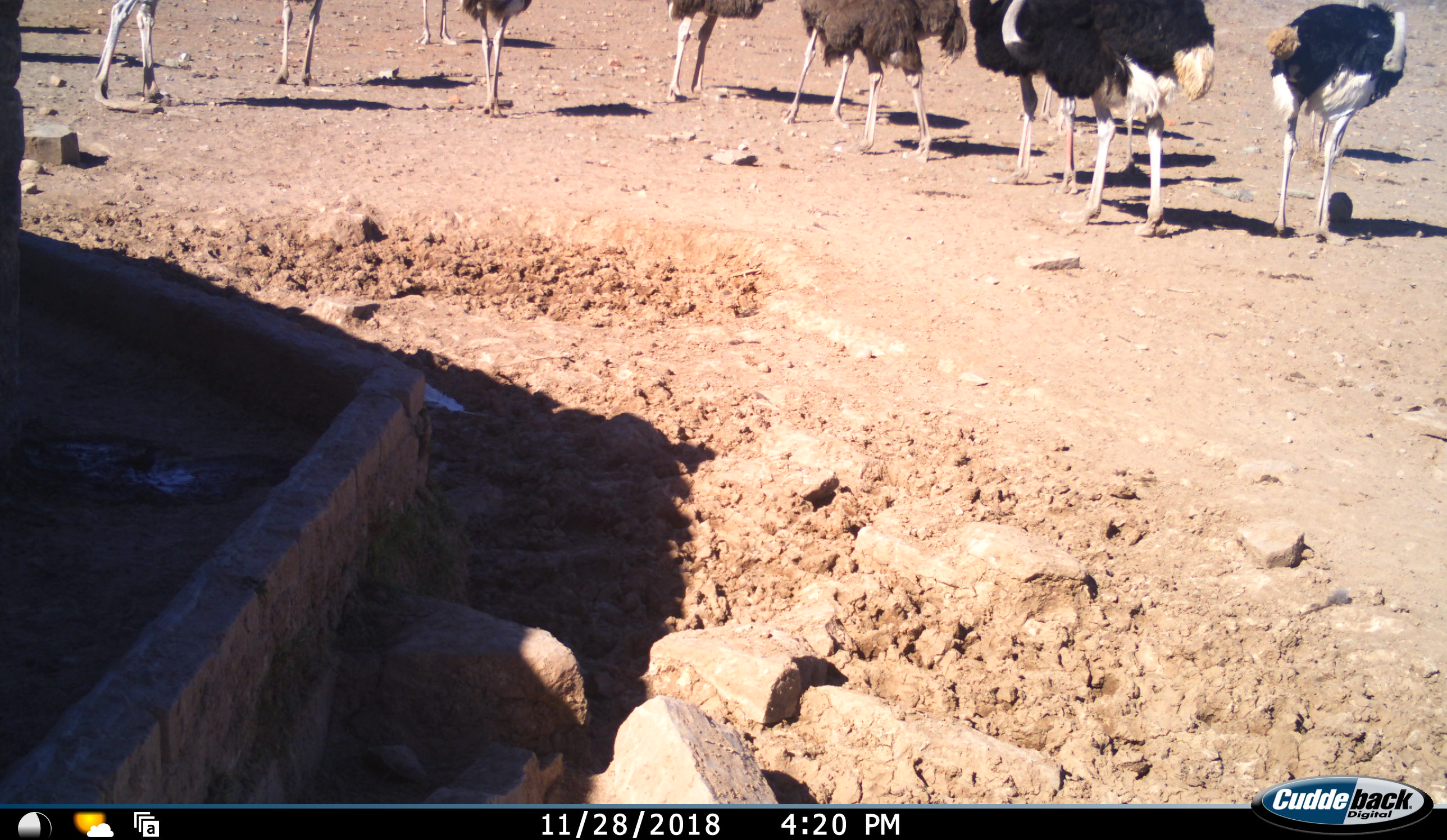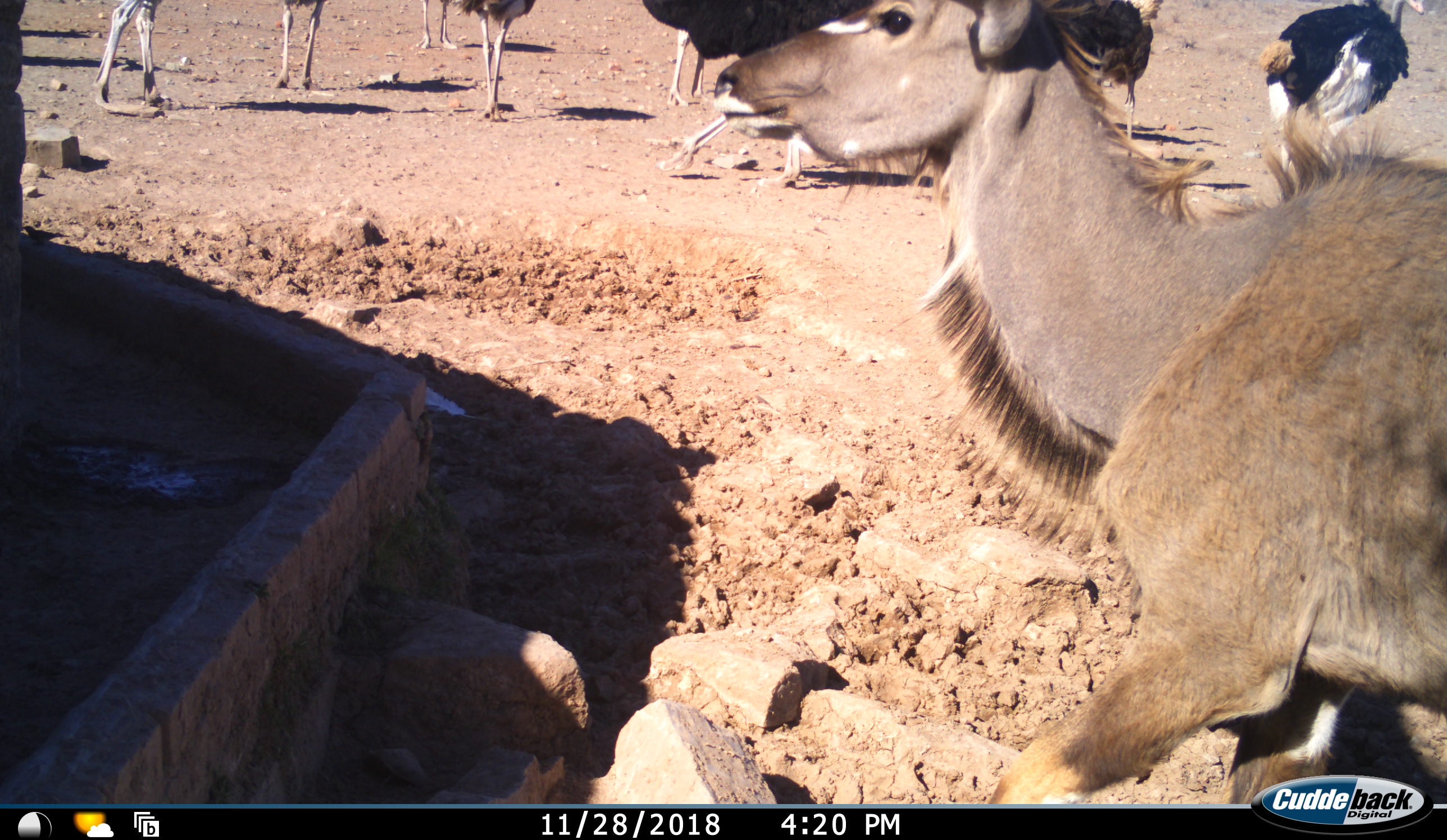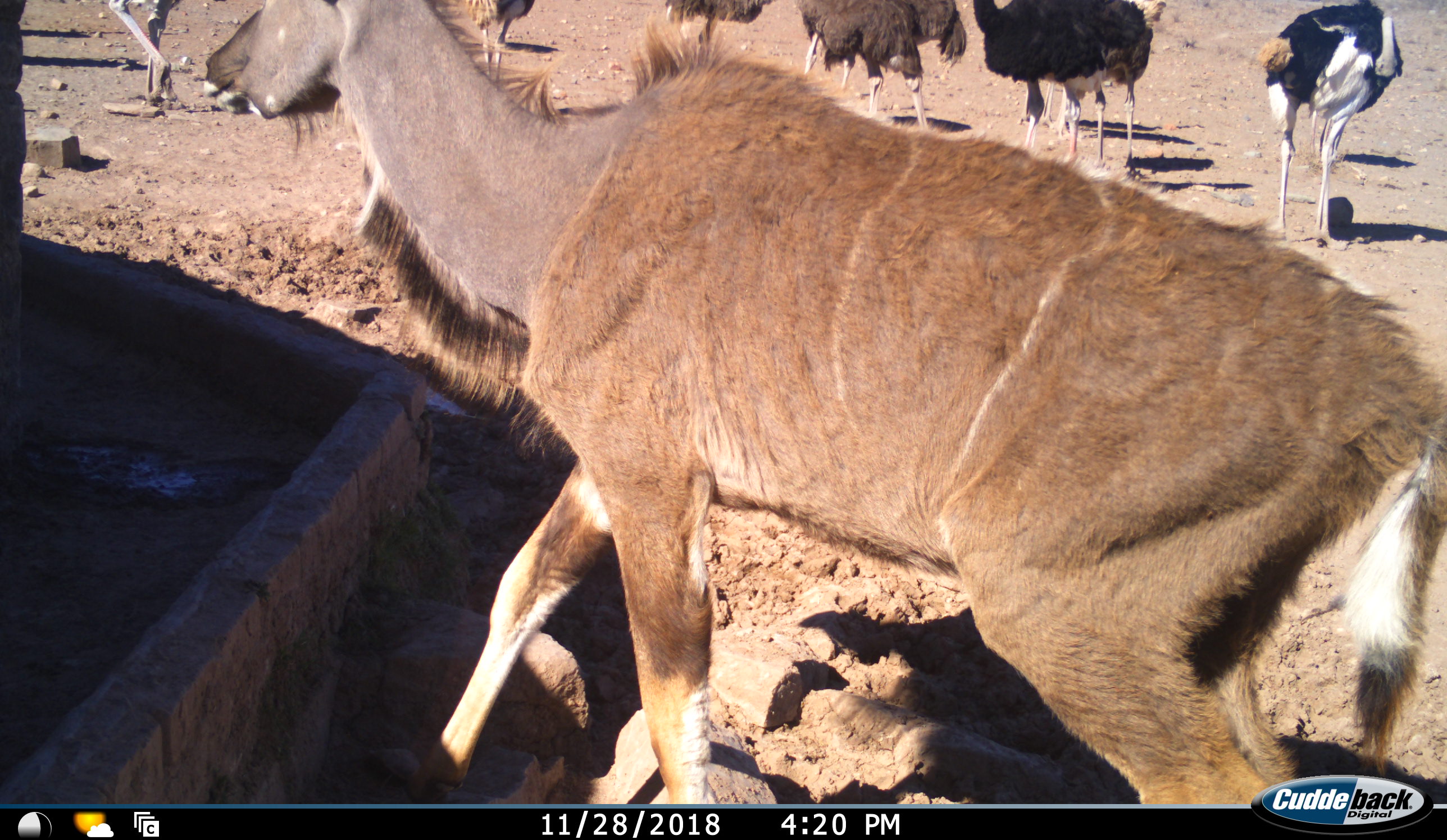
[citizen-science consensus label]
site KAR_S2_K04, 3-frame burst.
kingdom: Animalia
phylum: Chordata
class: Mammalia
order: Artiodactyla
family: Bovidae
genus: Tragelaphus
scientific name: Tragelaphus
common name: kudu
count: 1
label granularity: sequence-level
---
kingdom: Animalia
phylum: Chordata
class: Aves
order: Struthioniformes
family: Struthionidae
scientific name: Struthionidae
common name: ostrich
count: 11-50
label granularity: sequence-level